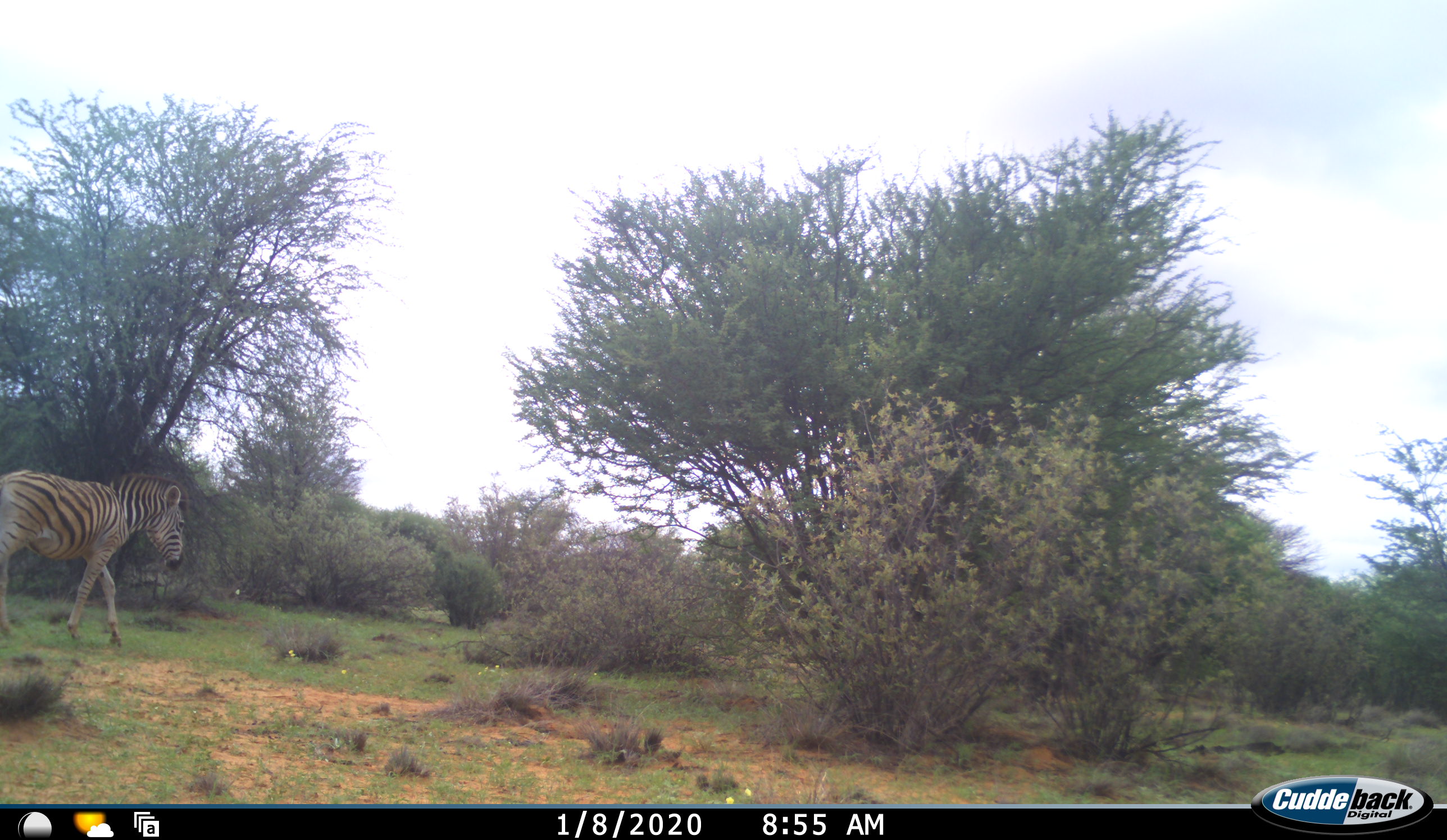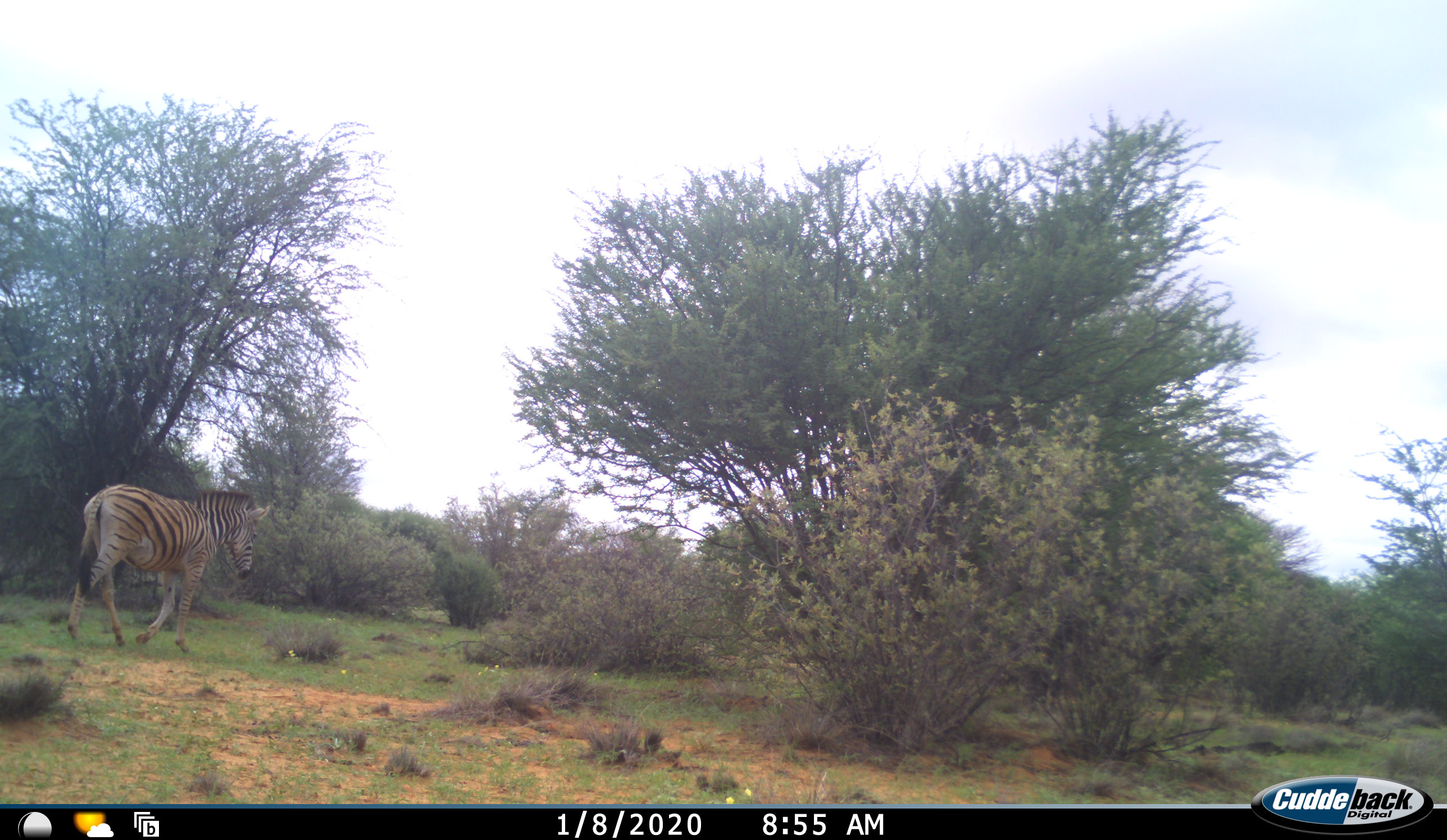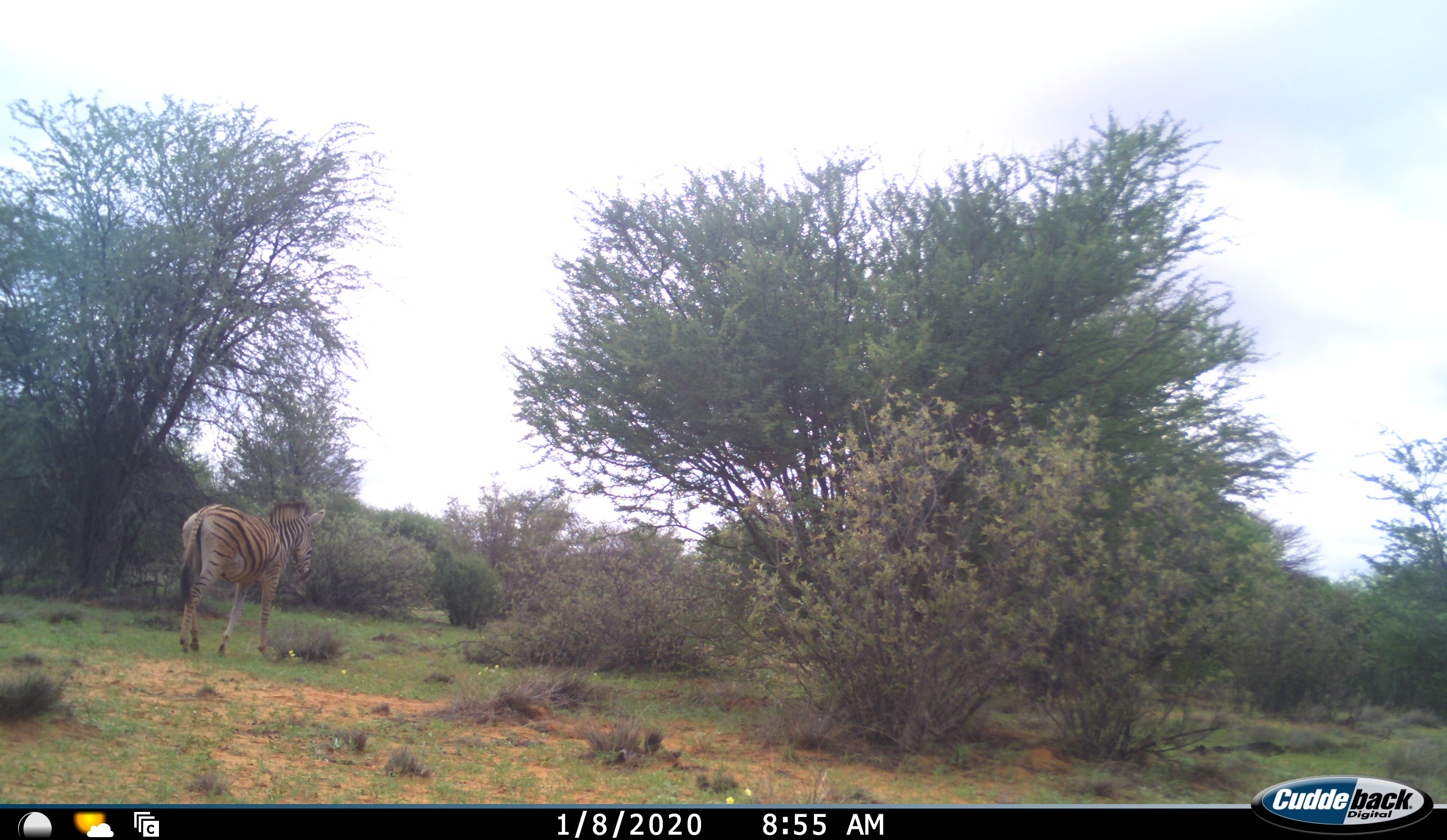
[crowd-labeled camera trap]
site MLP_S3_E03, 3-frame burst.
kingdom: Animalia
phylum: Chordata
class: Mammalia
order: Perissodactyla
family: Equidae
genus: Equus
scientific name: Equus quagga burchellii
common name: burchell's zebra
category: zebraburchells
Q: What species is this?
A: Zebraburchells (burchell's zebra) (Equus quagga burchellii).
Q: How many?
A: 1.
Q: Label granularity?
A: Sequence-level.